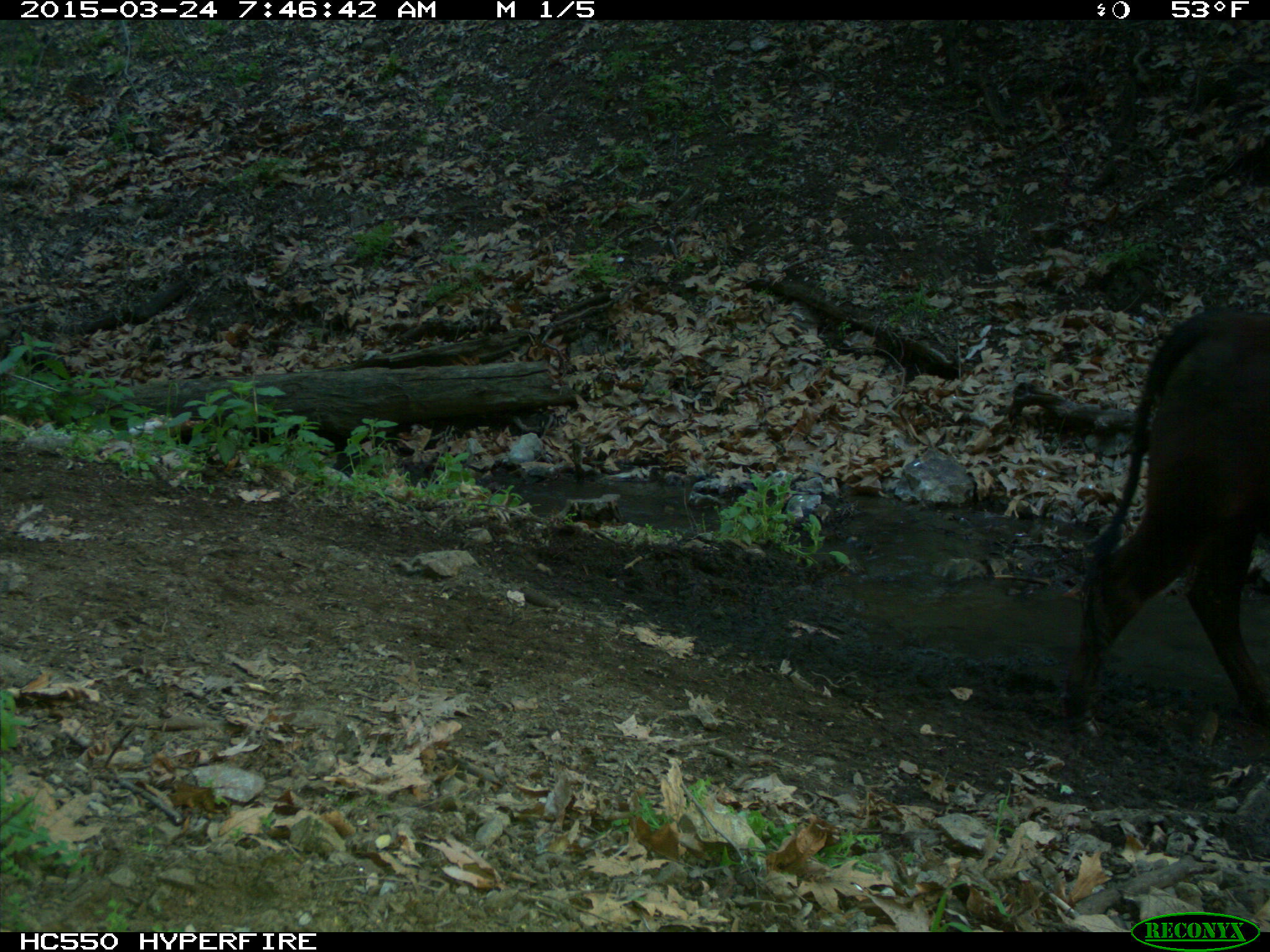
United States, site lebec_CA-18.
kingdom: Animalia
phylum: Chordata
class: Mammalia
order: Artiodactyla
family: Bovidae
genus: Bos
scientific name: Bos taurus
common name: domestic cow